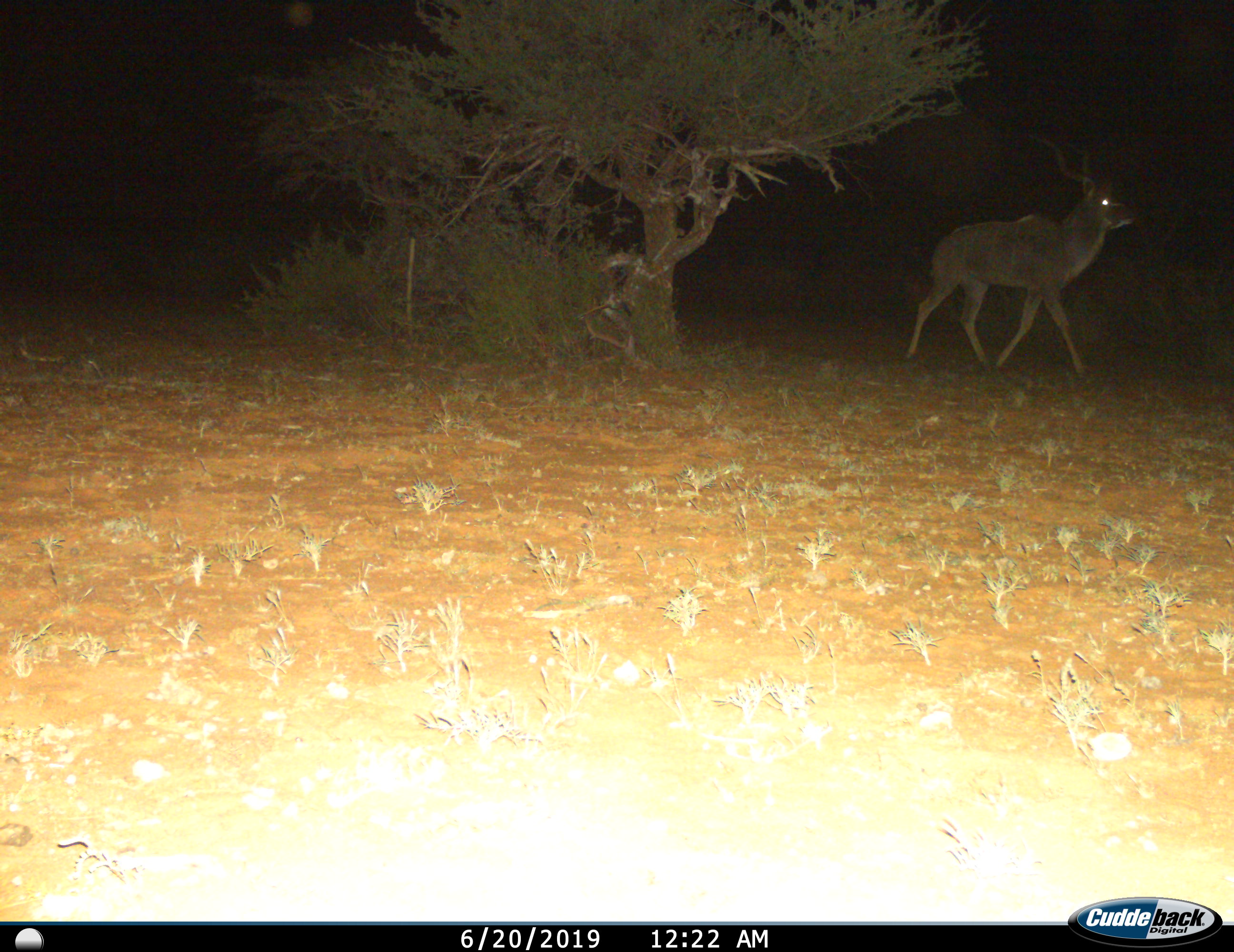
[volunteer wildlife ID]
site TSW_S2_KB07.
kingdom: Animalia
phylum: Chordata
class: Mammalia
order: Artiodactyla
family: Bovidae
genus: Tragelaphus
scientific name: Tragelaphus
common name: kudu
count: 1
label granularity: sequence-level